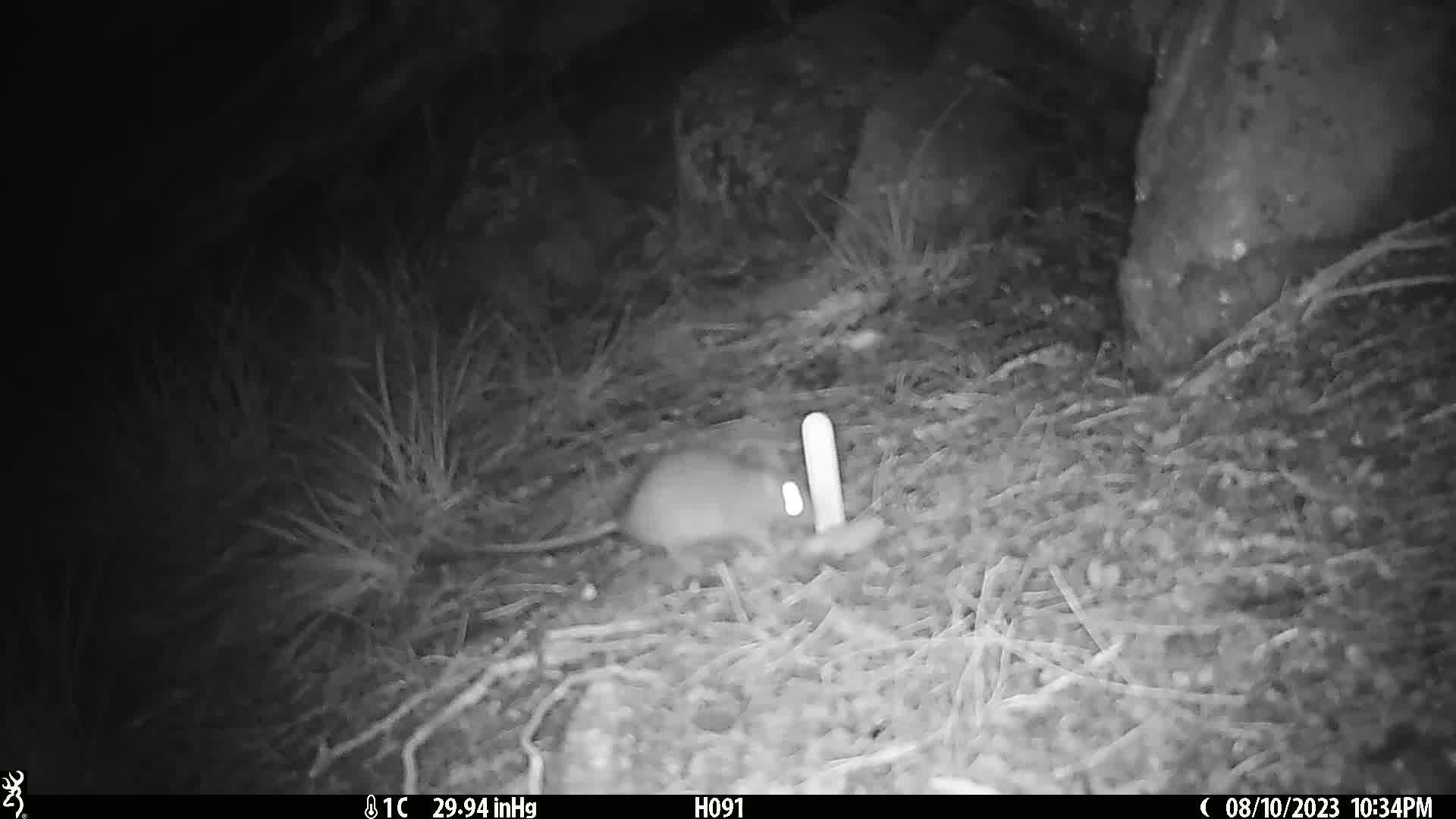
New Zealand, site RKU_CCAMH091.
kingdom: Animalia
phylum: Chordata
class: Mammalia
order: Rodentia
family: Muridae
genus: Rattus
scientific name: Rattus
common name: rat